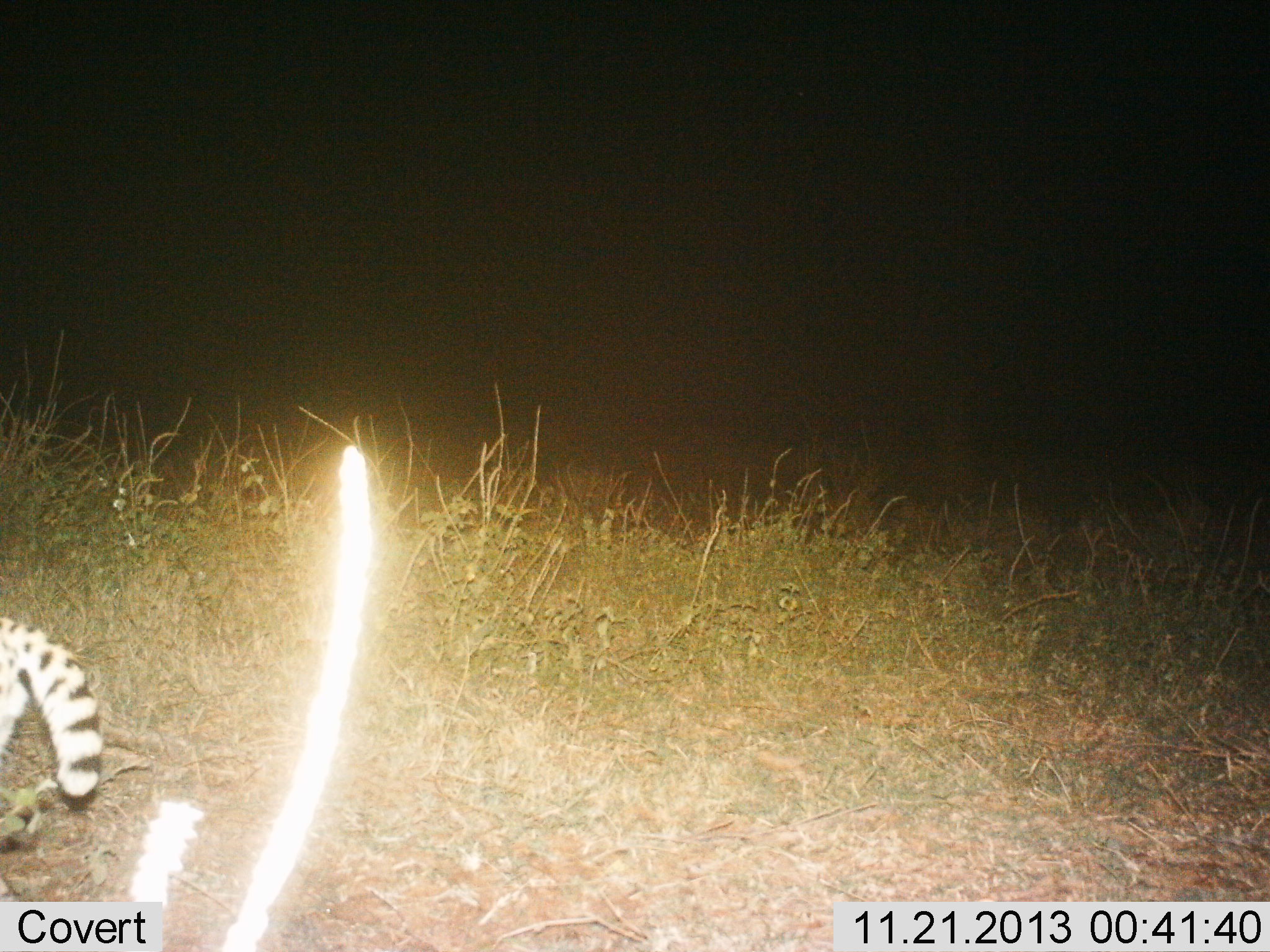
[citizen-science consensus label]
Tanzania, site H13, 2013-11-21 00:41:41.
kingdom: Animalia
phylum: Chordata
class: Mammalia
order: Carnivora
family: Felidae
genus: Leptailurus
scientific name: Leptailurus serval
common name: serval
Serval (Leptailurus serval), count 1. Behavior (volunteer vote fractions): standing 27%, resting 0%, moving 73%, interacting 0%. Young present (vote fraction): 0%. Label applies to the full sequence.